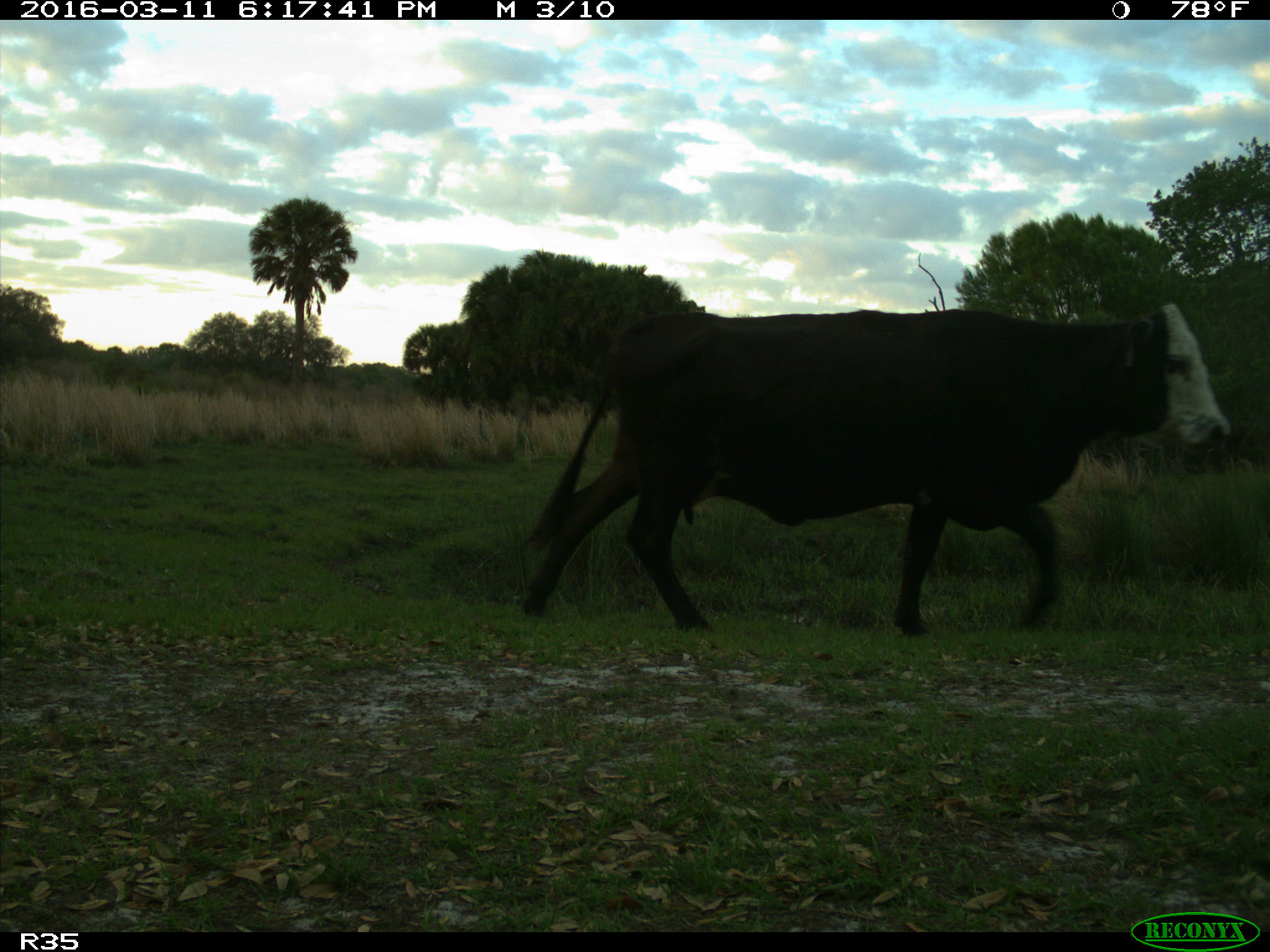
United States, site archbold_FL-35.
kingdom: Animalia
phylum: Chordata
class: Mammalia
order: Artiodactyla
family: Bovidae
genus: Bos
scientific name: Bos taurus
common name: domestic cow